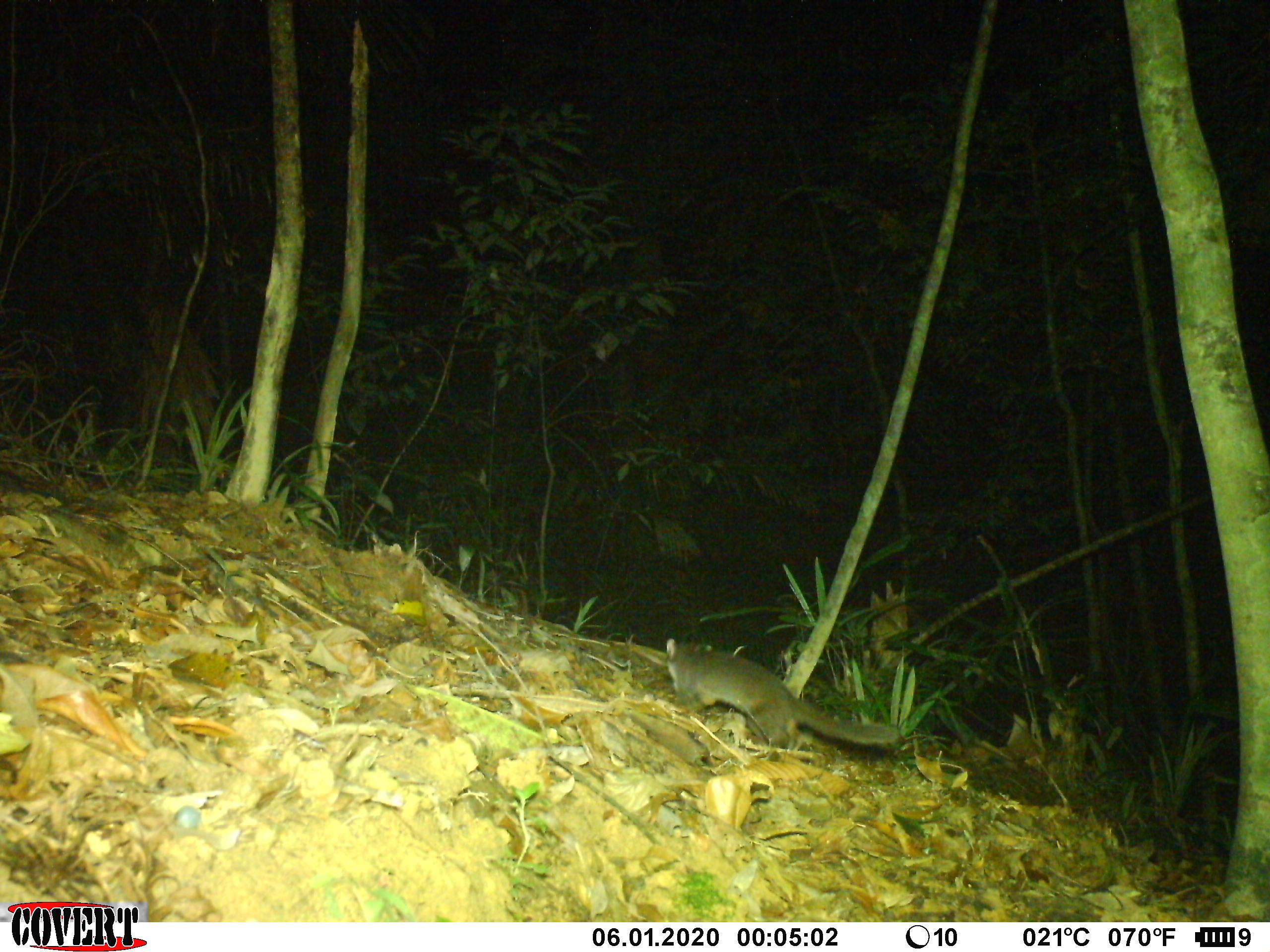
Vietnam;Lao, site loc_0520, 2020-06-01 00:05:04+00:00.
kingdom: Animalia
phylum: Chordata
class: Mammalia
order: Carnivora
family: Mustelidae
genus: Melogale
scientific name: Melogale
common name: ferret badger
Ferret badger (Melogale). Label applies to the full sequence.